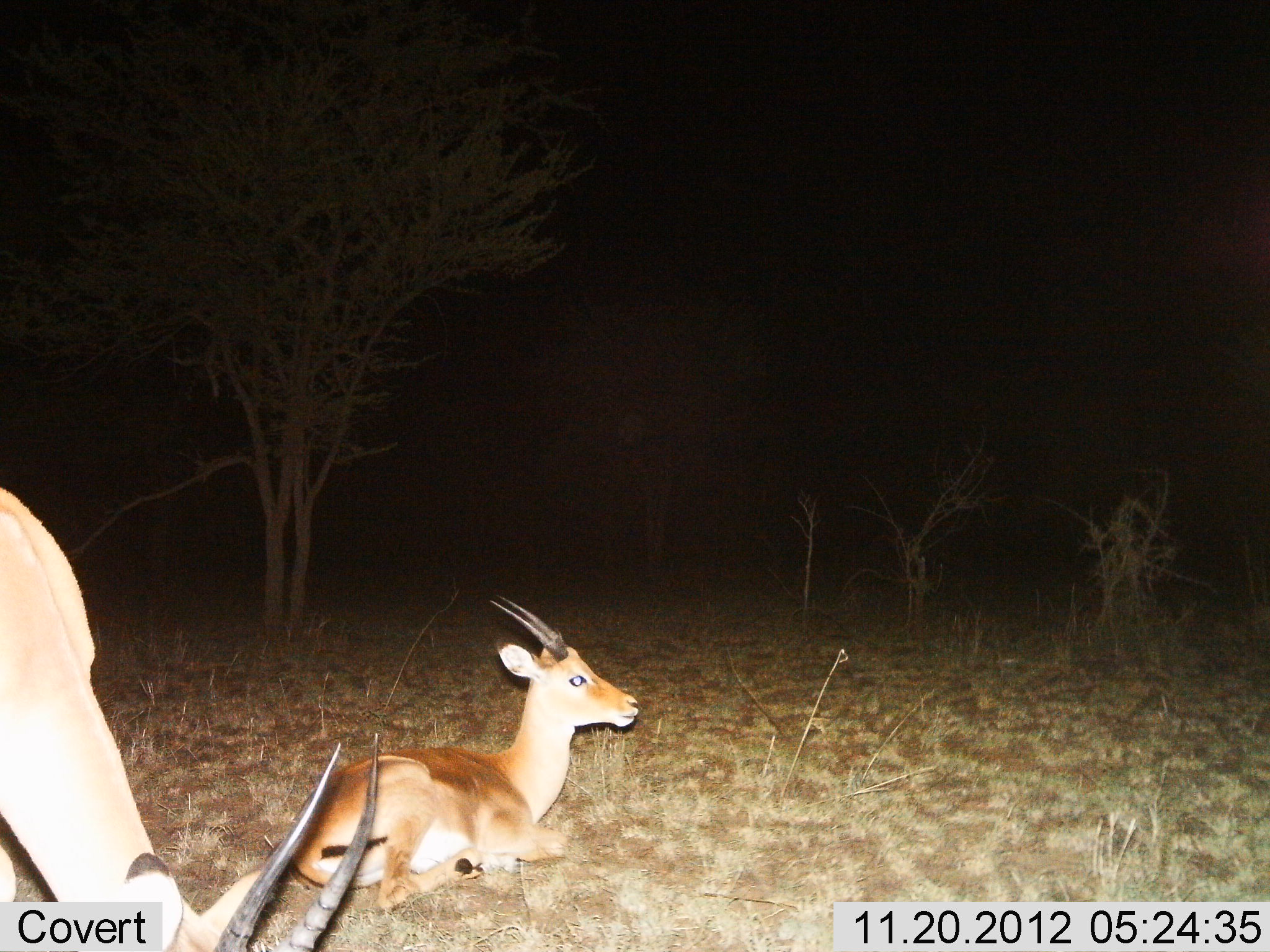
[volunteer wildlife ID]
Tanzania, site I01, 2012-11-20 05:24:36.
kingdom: Animalia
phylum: Chordata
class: Mammalia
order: Artiodactyla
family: Bovidae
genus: Nanger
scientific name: Nanger granti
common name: grant's gazelle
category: gazellegrants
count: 2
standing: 30%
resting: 100%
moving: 0%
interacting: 0%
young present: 0%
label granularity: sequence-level